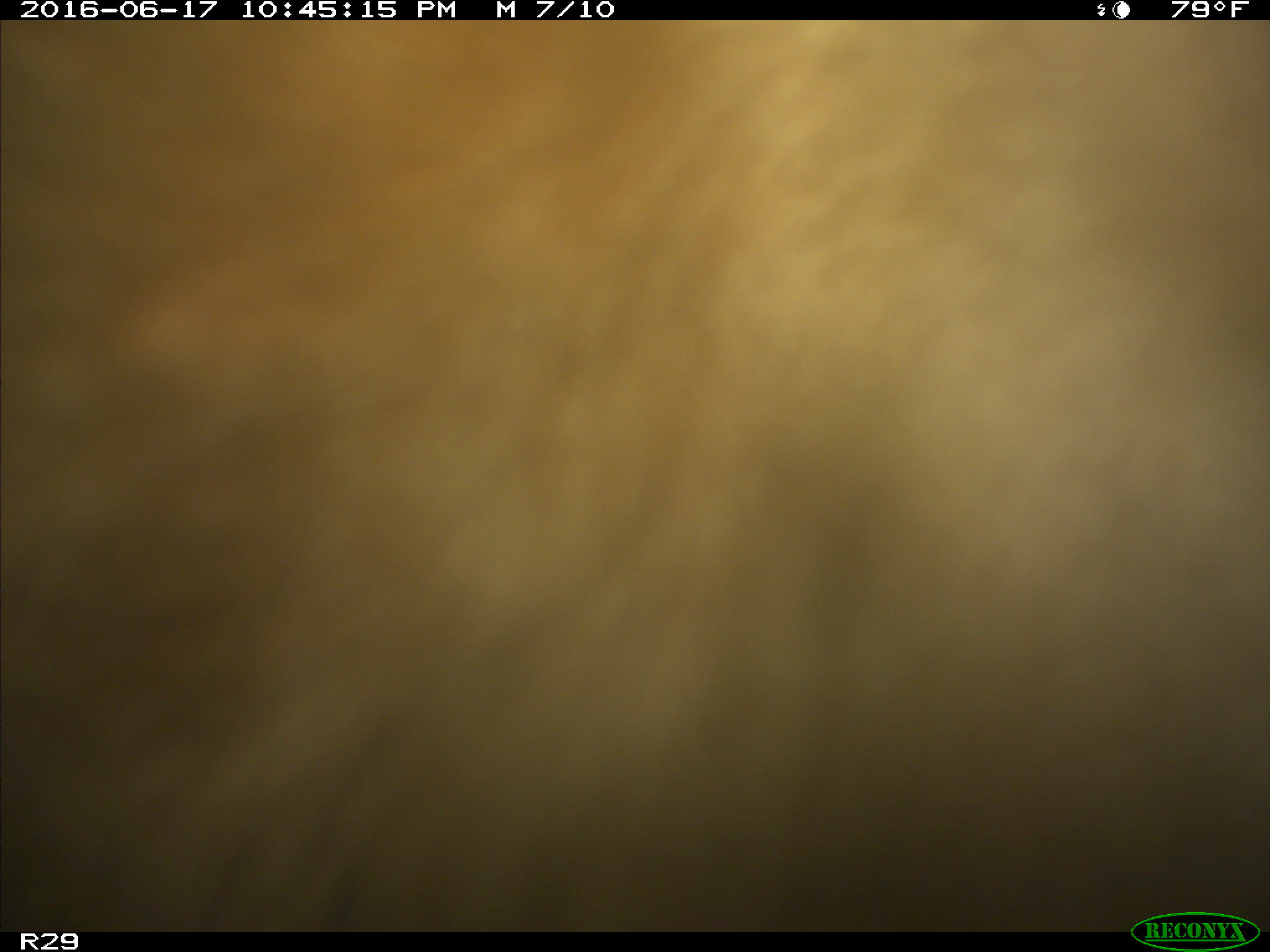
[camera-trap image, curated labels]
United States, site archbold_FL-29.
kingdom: Animalia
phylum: Chordata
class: Mammalia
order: Artiodactyla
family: Bovidae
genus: Bos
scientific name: Bos taurus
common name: domestic cow